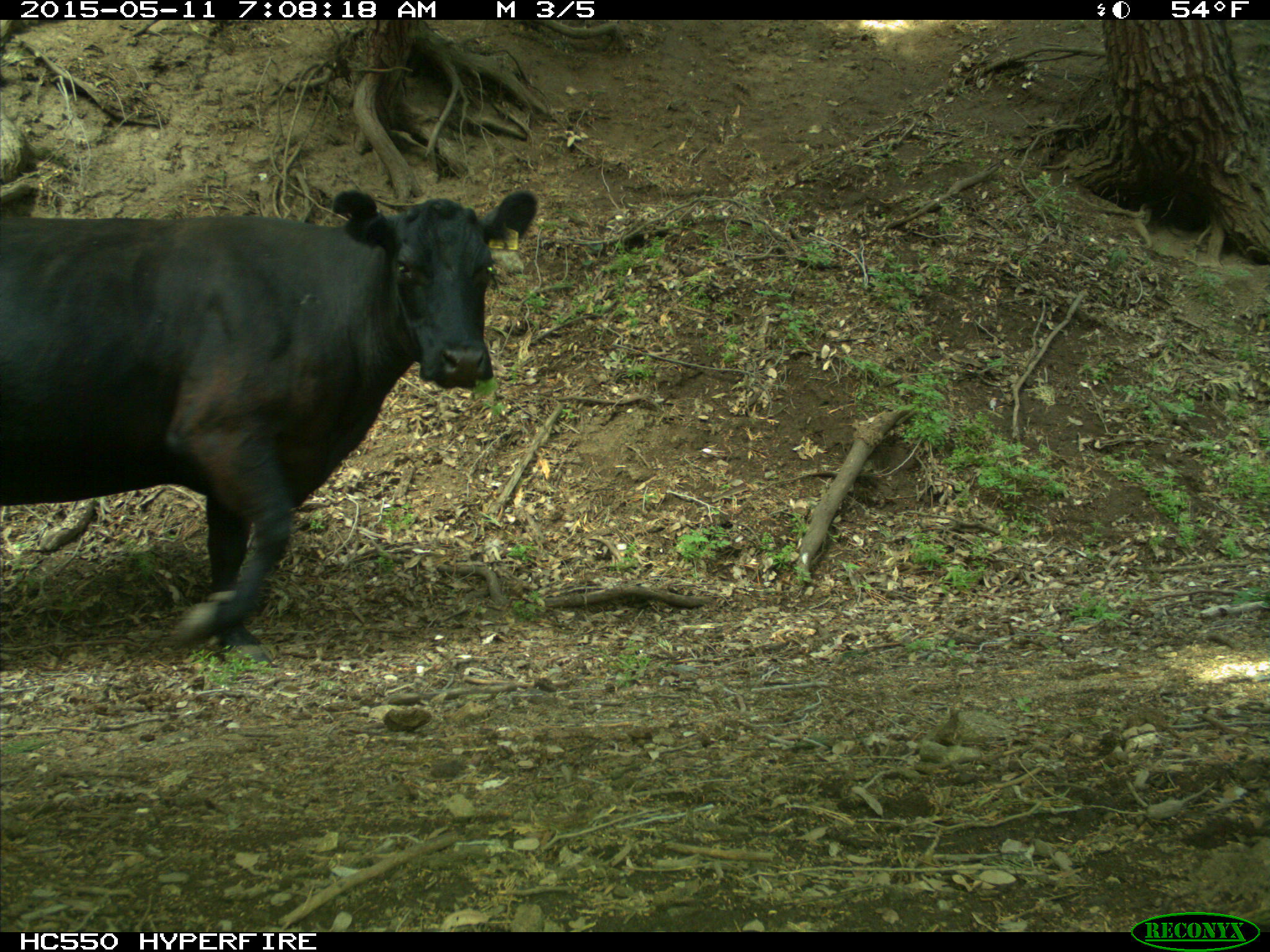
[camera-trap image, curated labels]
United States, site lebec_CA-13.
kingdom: Animalia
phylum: Chordata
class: Mammalia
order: Artiodactyla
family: Bovidae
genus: Bos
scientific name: Bos taurus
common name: domestic cow